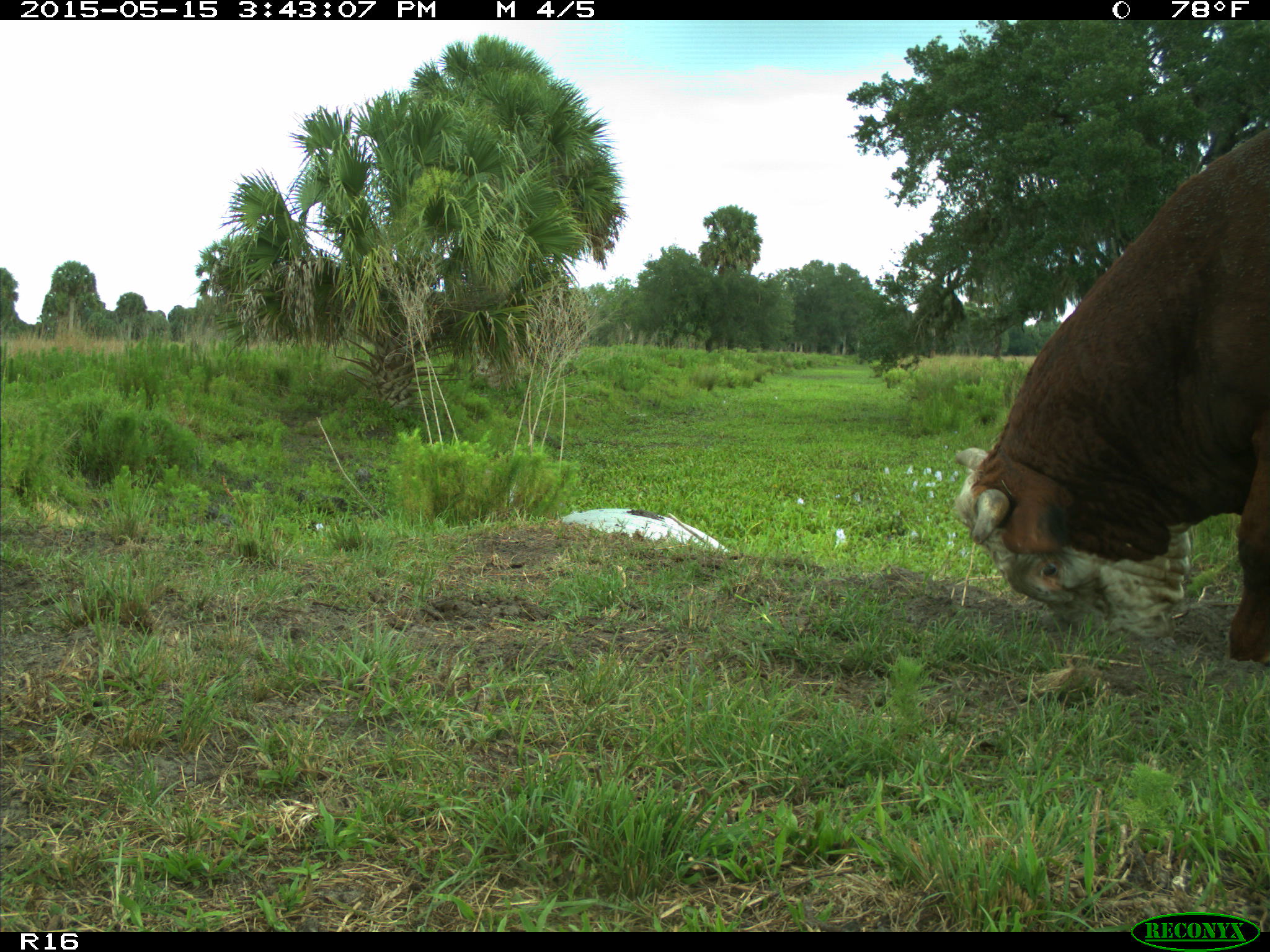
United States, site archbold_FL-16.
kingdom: Animalia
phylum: Chordata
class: Mammalia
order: Artiodactyla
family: Bovidae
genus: Bos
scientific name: Bos taurus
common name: domestic cow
Bos taurus (domestic cow).